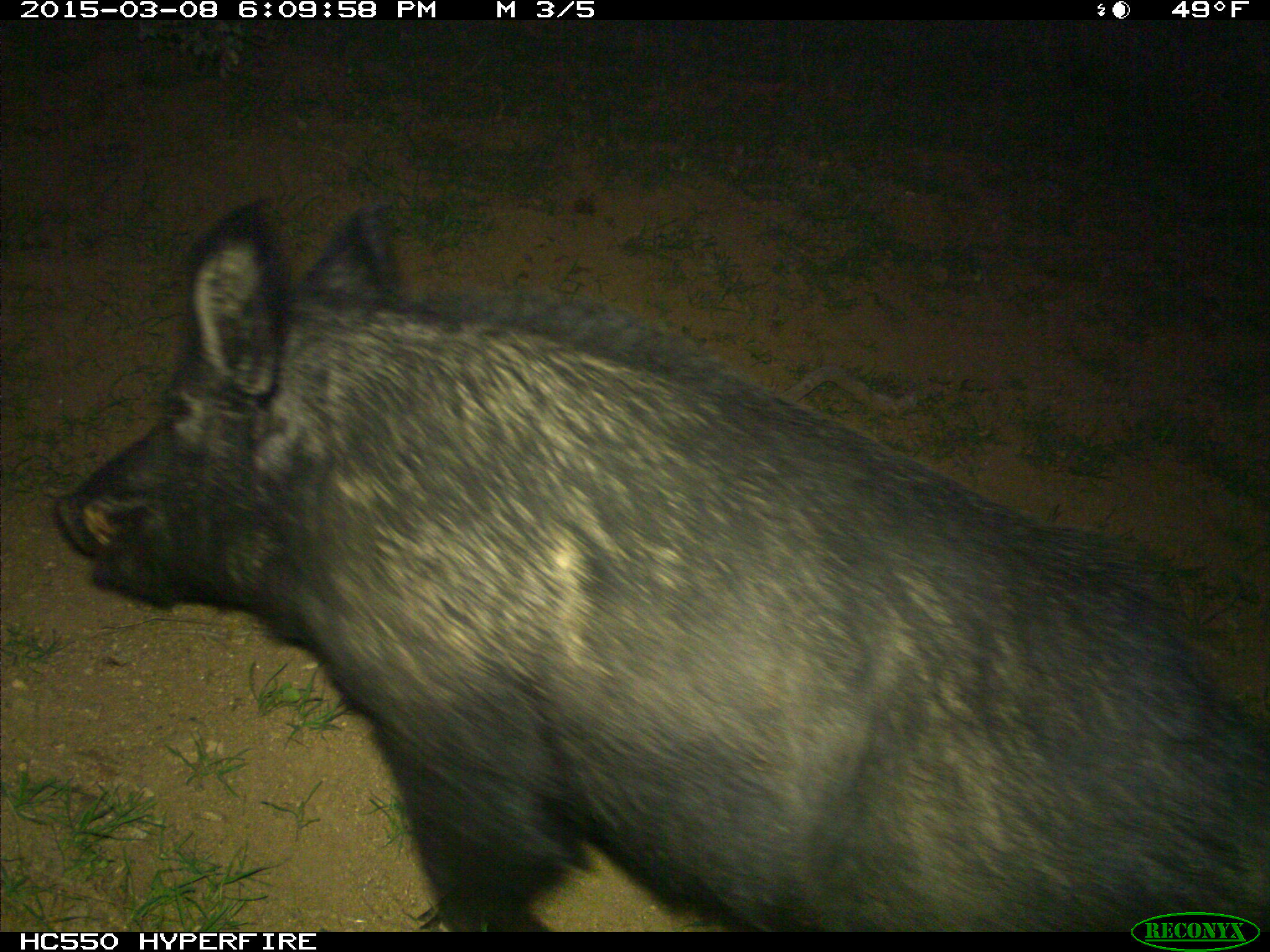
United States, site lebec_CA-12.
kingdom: Animalia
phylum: Chordata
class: Mammalia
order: Artiodactyla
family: Suidae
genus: Sus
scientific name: Sus scrofa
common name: wild boar